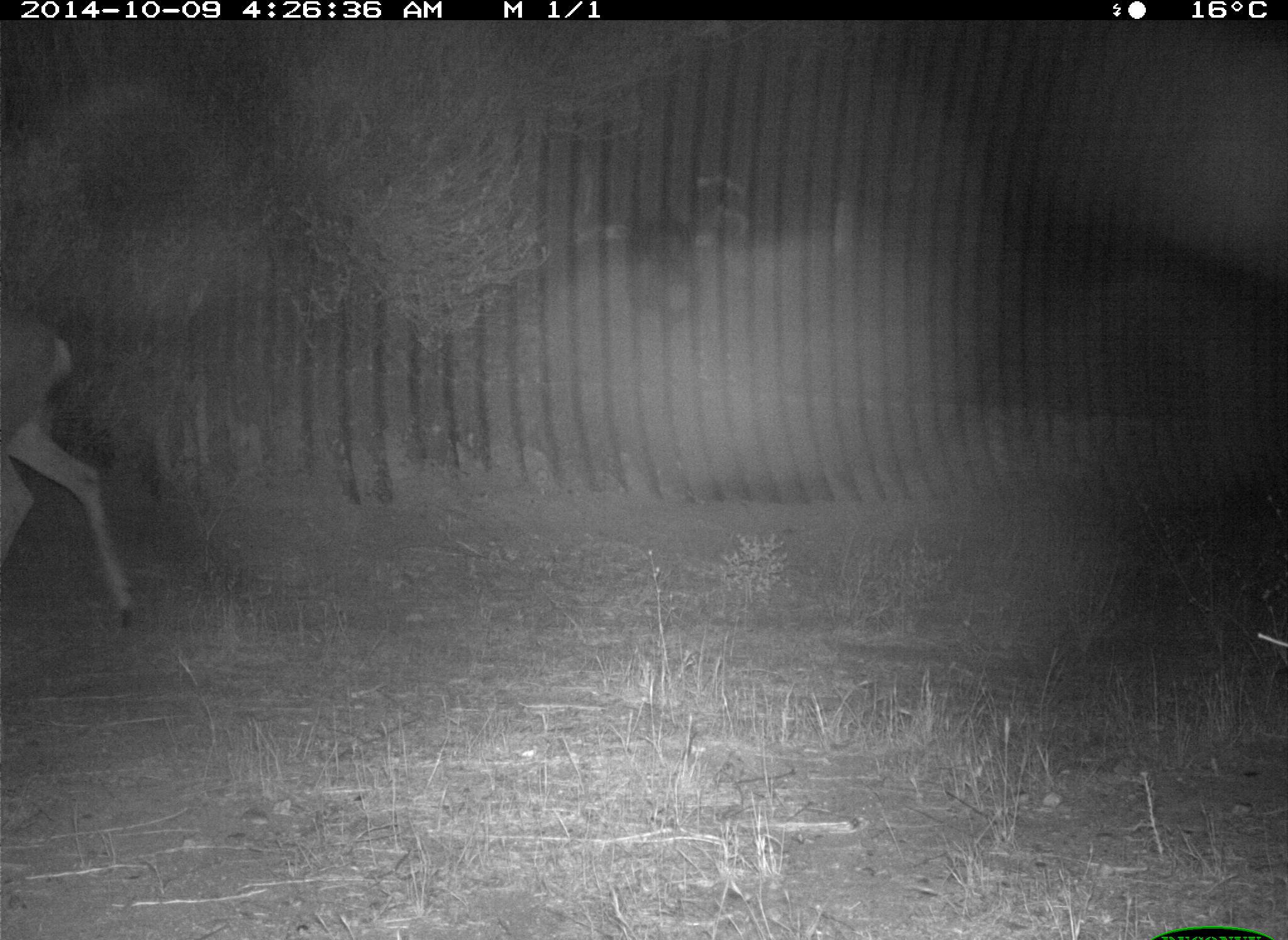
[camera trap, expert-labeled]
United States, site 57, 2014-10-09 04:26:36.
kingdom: Animalia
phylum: Chordata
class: Mammalia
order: Artiodactyla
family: Cervidae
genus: Odocoileus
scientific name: Odocoileus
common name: deer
Deer (Odocoileus).